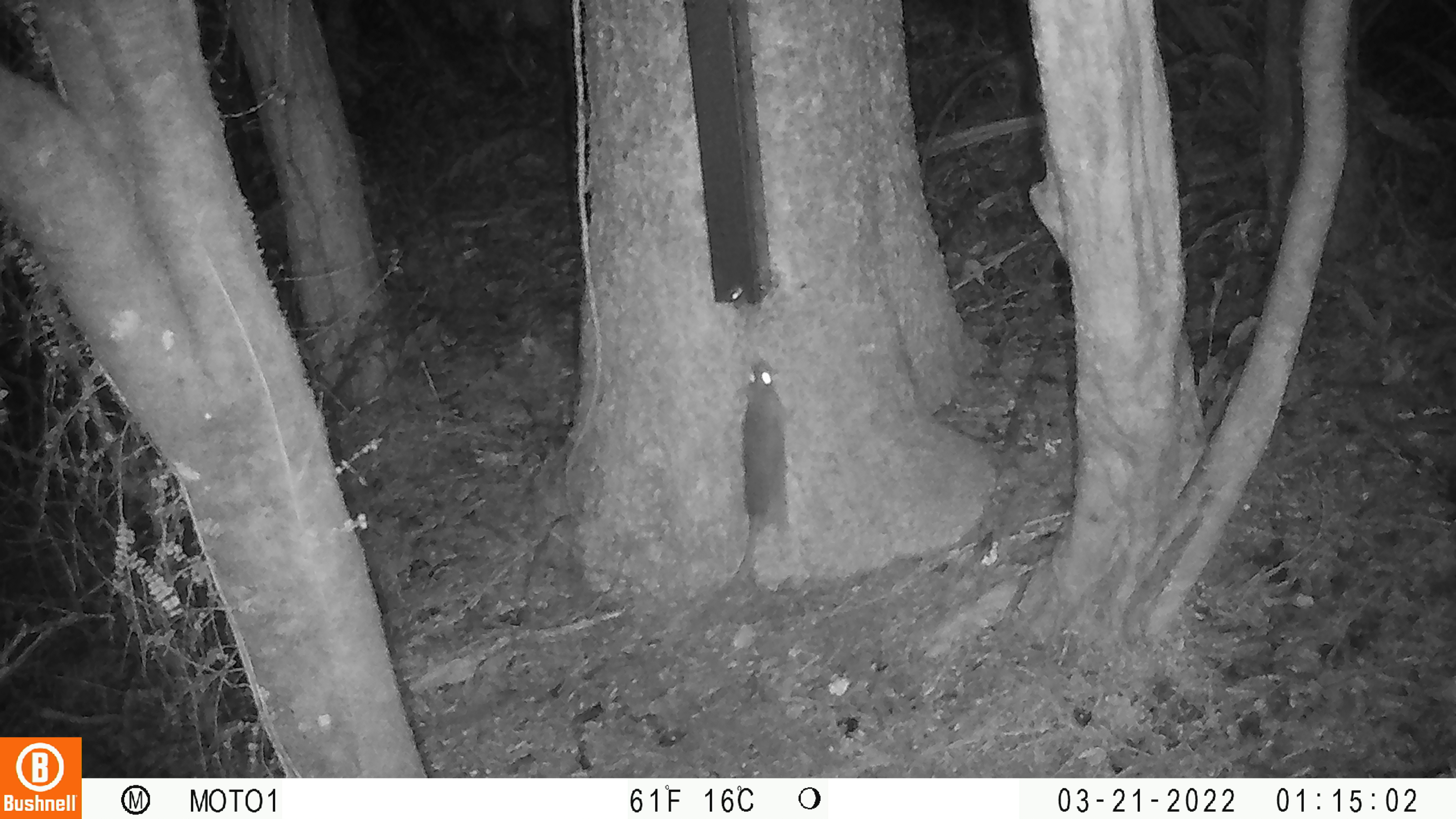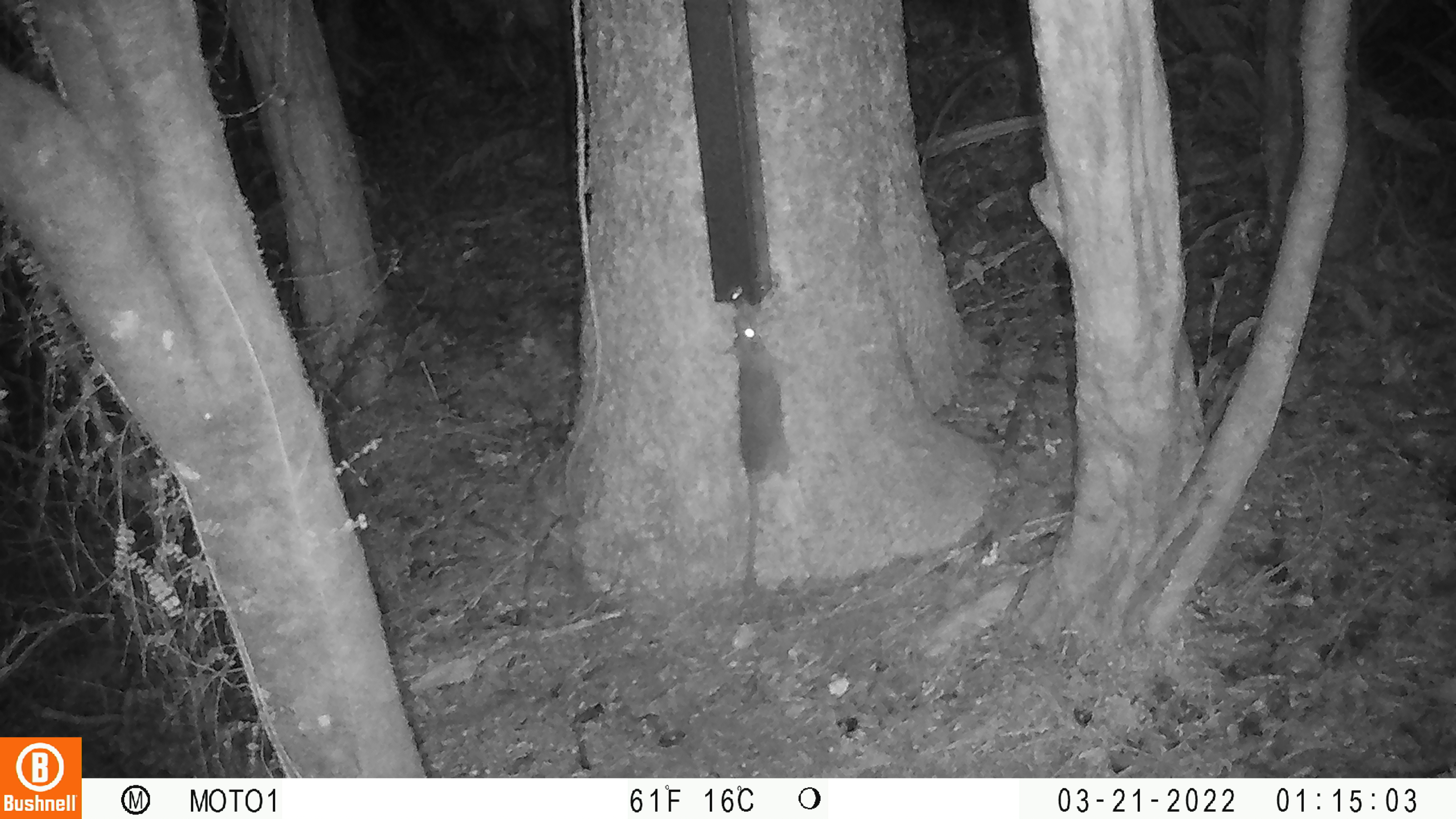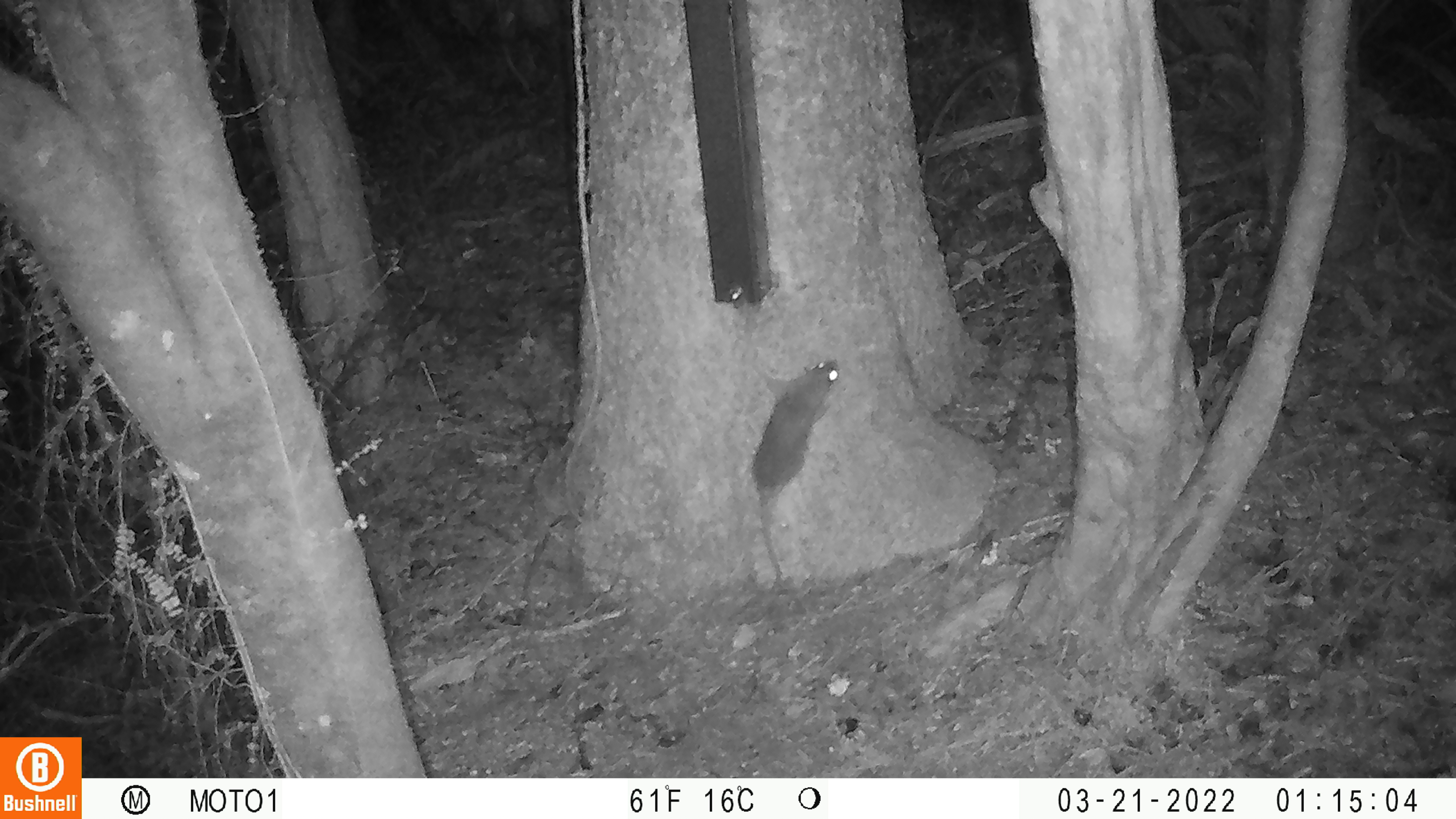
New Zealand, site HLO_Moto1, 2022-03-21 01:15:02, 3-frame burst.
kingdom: Animalia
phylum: Chordata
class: Mammalia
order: Rodentia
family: Muridae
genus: Rattus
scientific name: Rattus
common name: rat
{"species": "rat (Rattus)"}